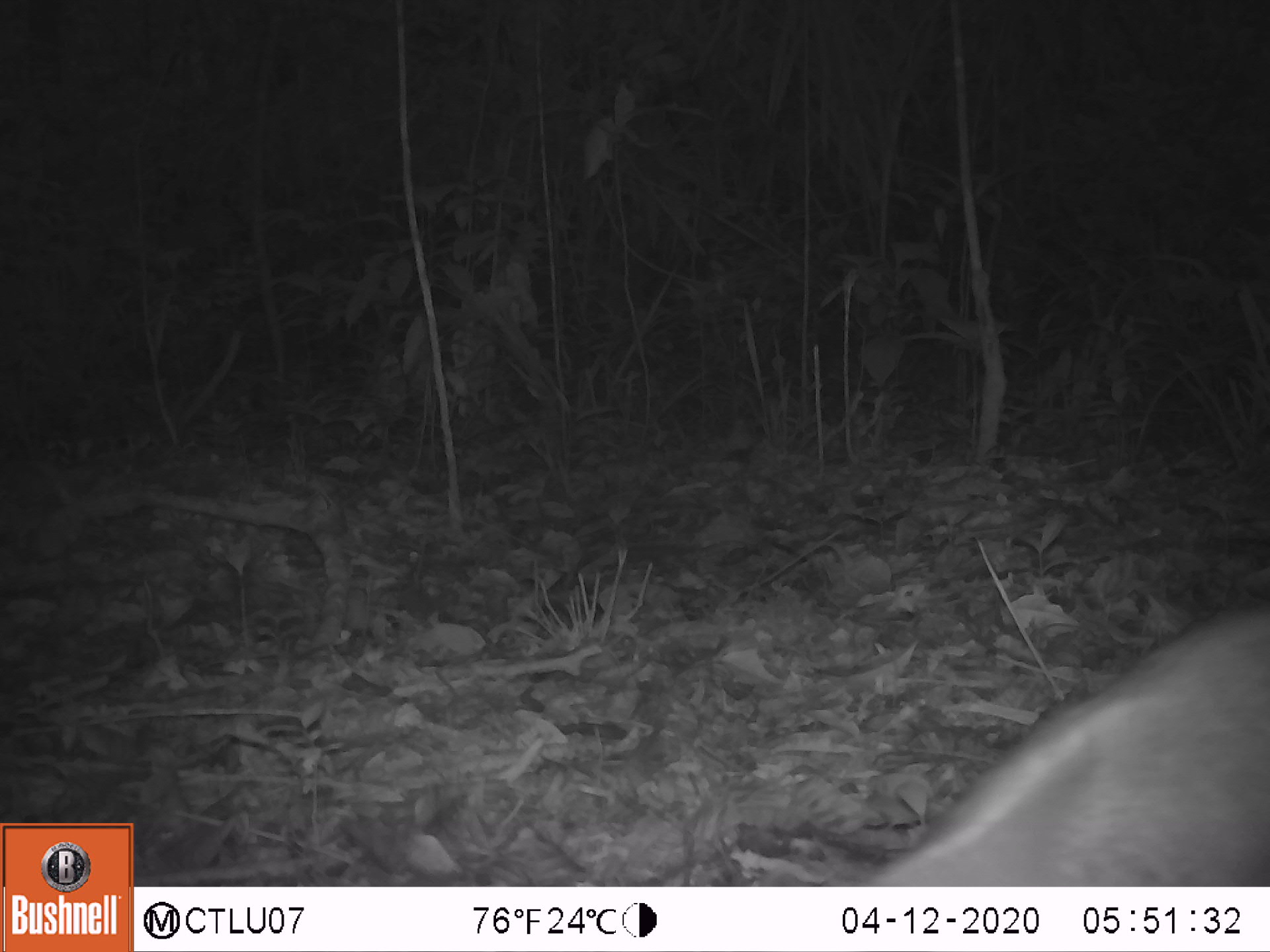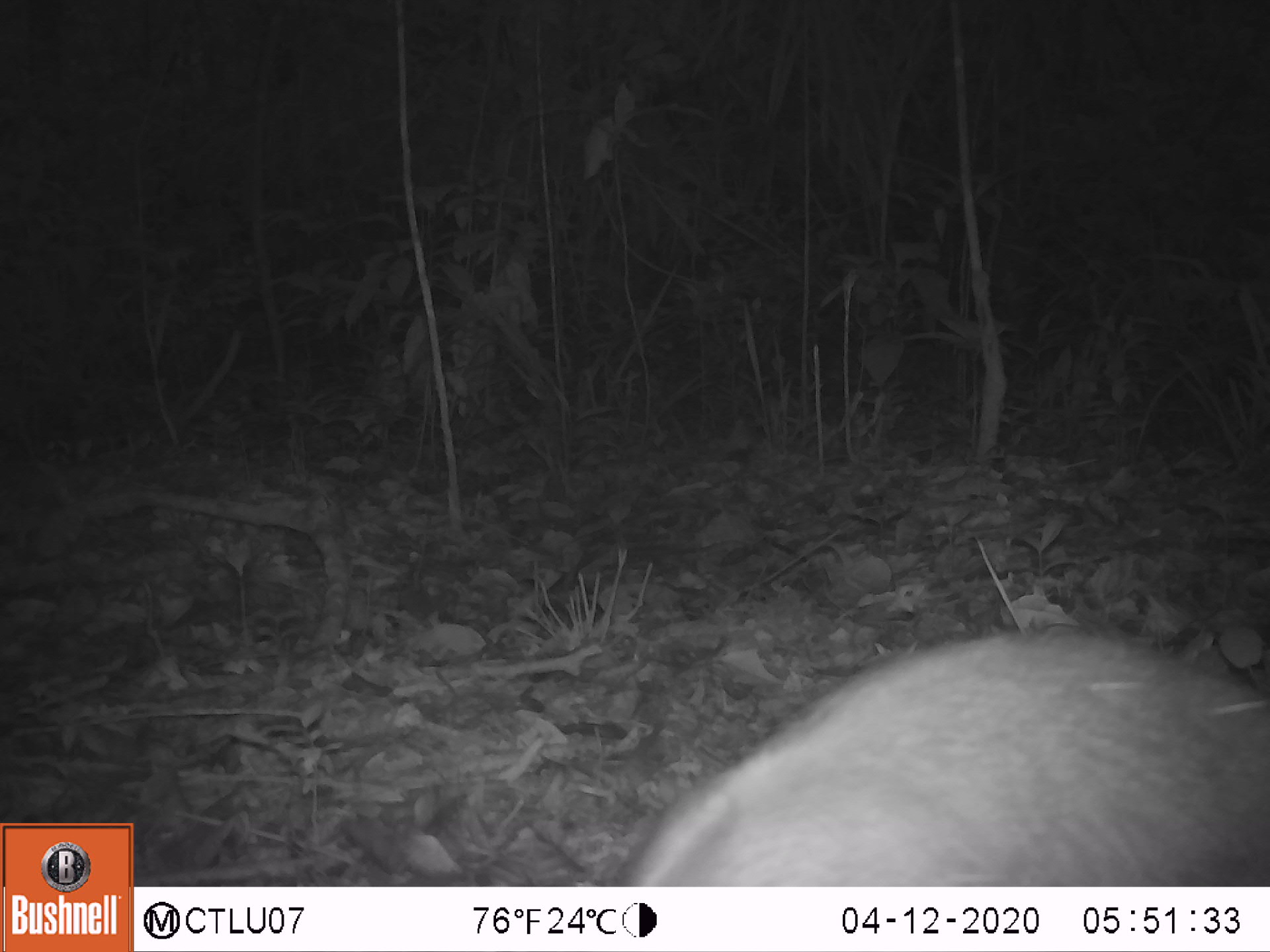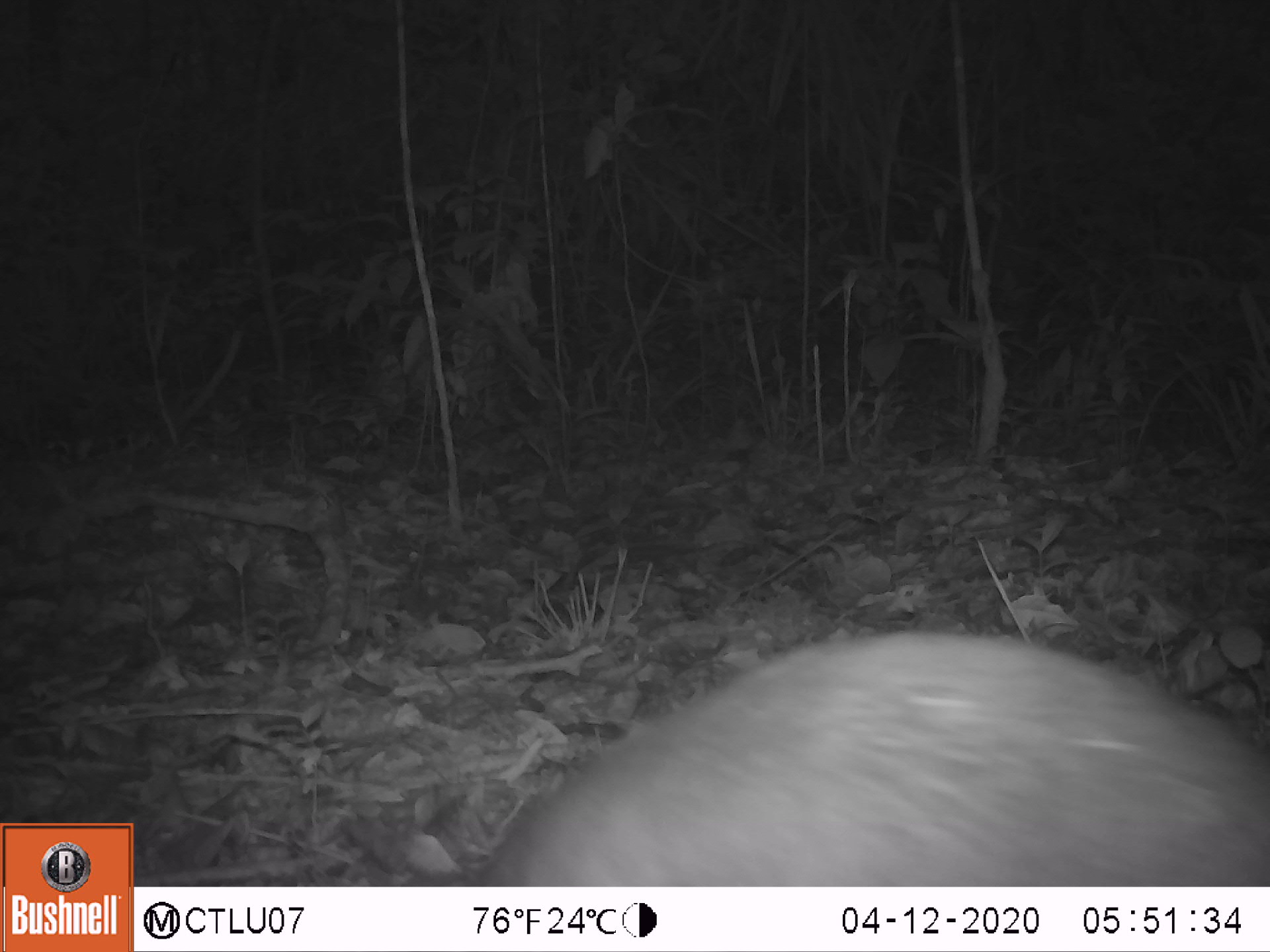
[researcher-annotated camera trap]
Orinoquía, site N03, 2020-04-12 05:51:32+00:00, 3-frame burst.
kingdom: Animalia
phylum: Chordata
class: Mammalia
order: Pilosa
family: Myrmecophagidae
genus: Tamandua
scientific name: Tamandua tetradactyla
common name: southern tamandua